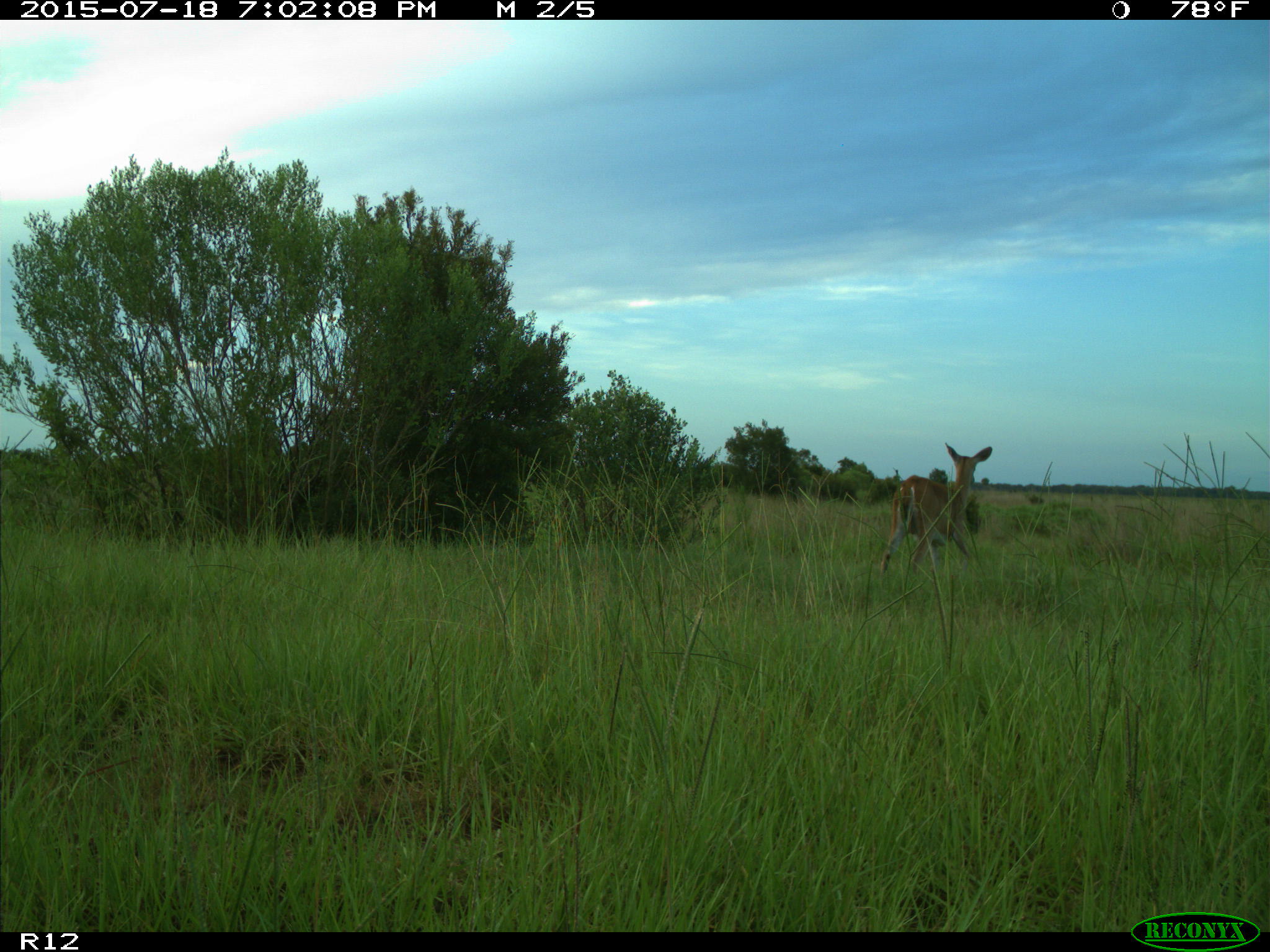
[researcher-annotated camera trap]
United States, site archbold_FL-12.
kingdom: Animalia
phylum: Chordata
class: Mammalia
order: Artiodactyla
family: Cervidae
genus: Odocoileus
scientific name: Odocoileus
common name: deer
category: unidentified deer